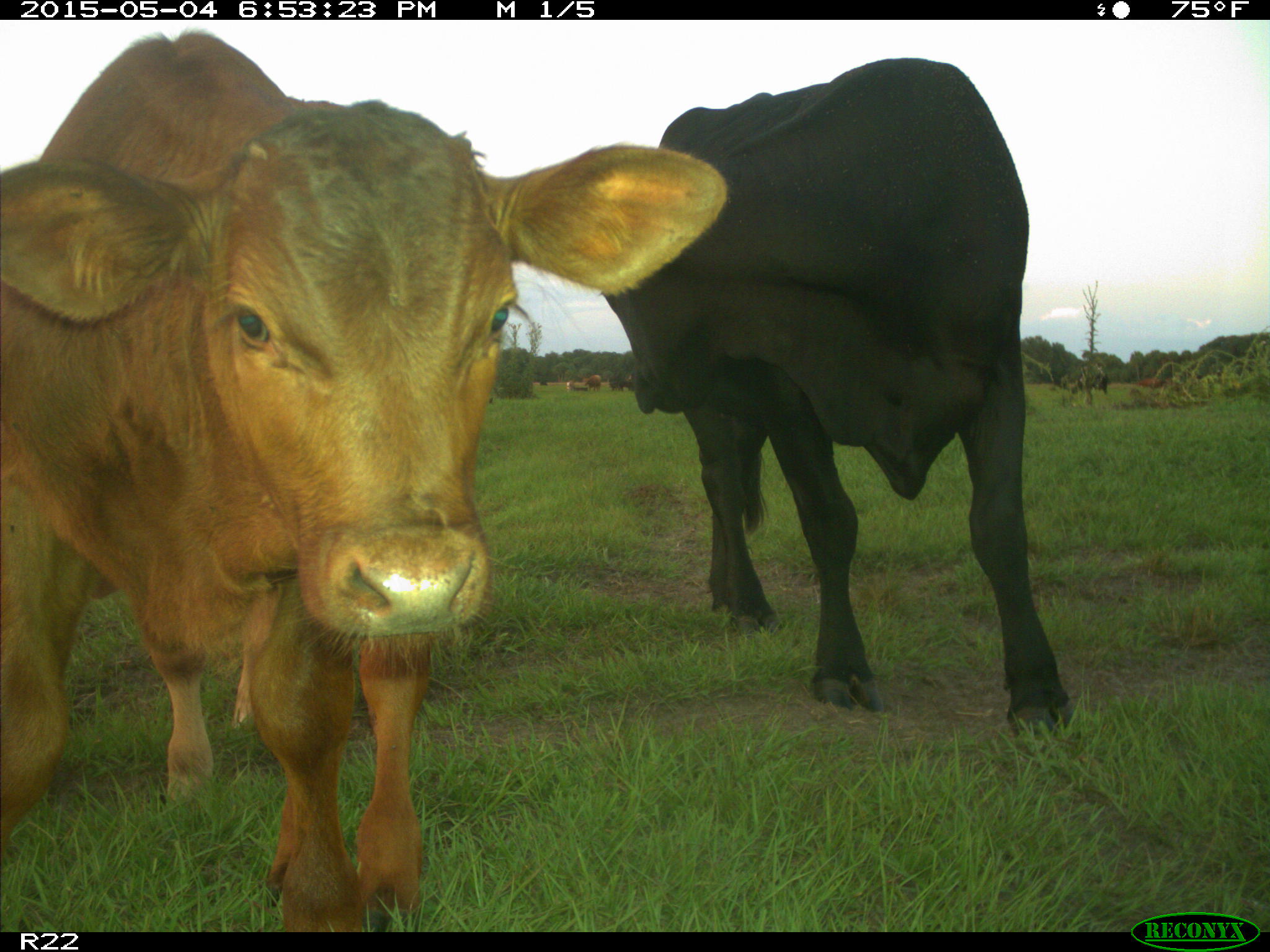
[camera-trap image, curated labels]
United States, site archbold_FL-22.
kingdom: Animalia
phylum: Chordata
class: Mammalia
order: Artiodactyla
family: Bovidae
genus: Bos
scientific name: Bos taurus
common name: domestic cow